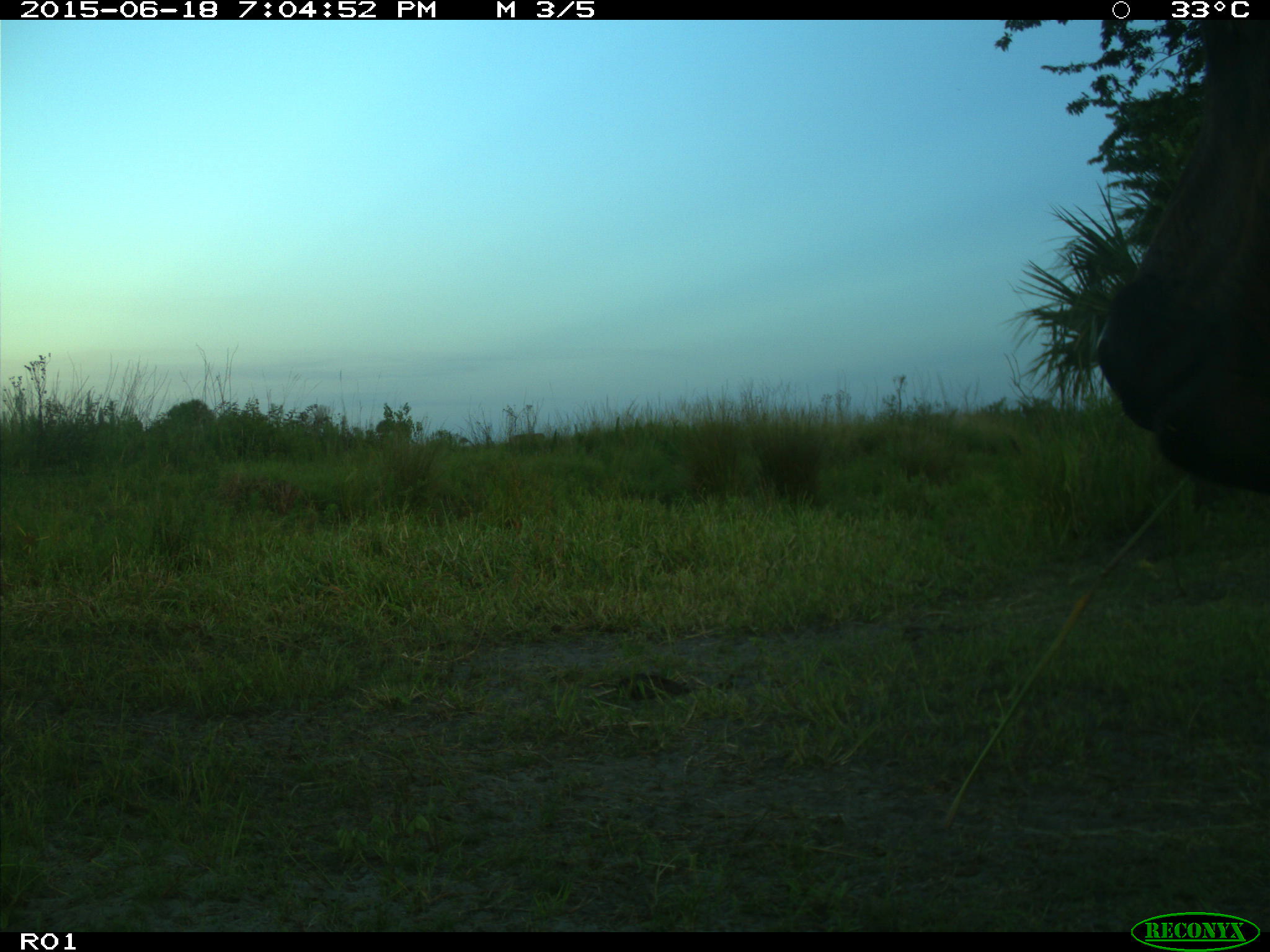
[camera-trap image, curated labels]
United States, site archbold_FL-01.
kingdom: Animalia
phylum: Chordata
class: Mammalia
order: Artiodactyla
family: Bovidae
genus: Bos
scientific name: Bos taurus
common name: domestic cow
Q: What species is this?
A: Bos taurus (domestic cow).